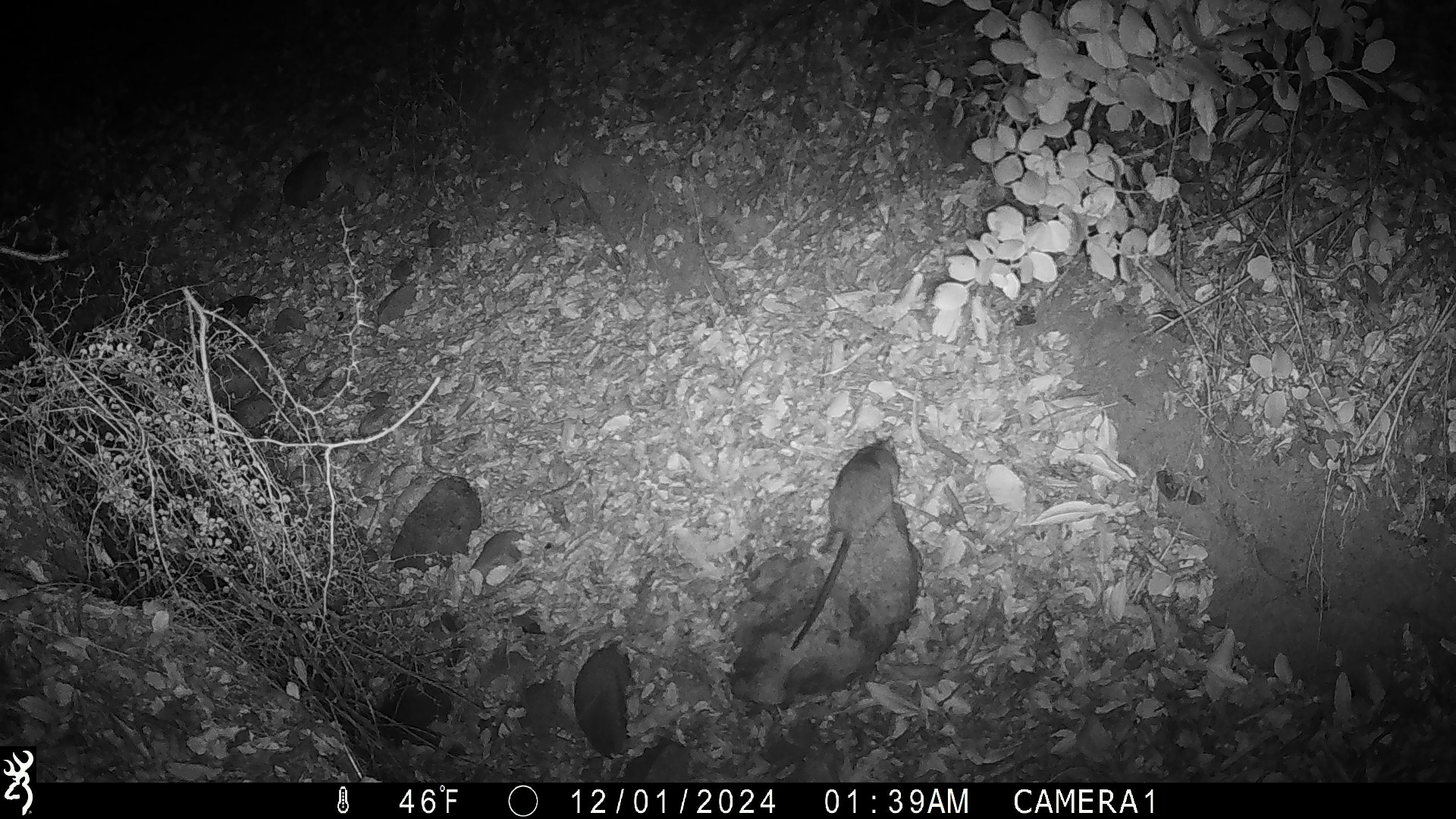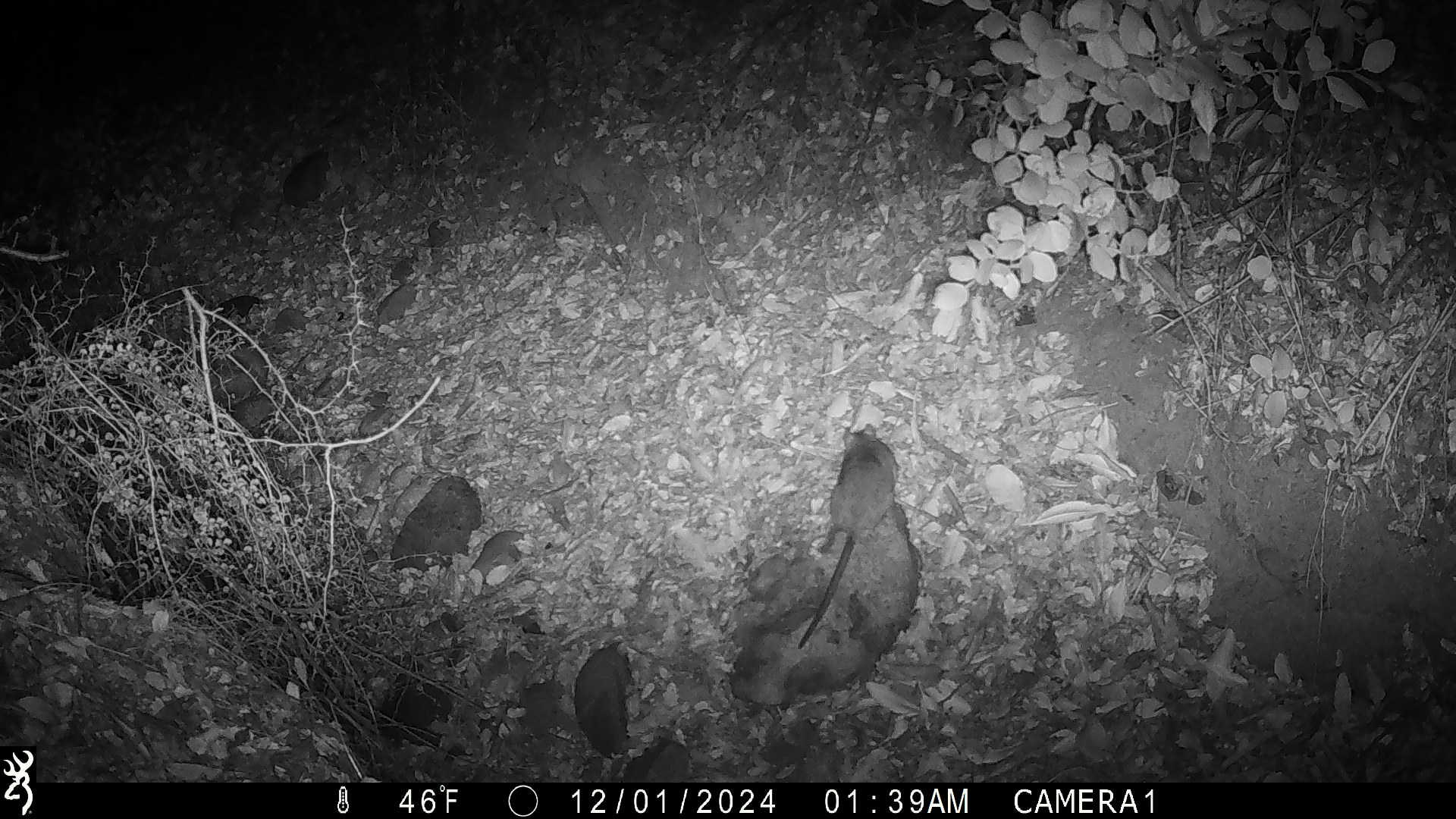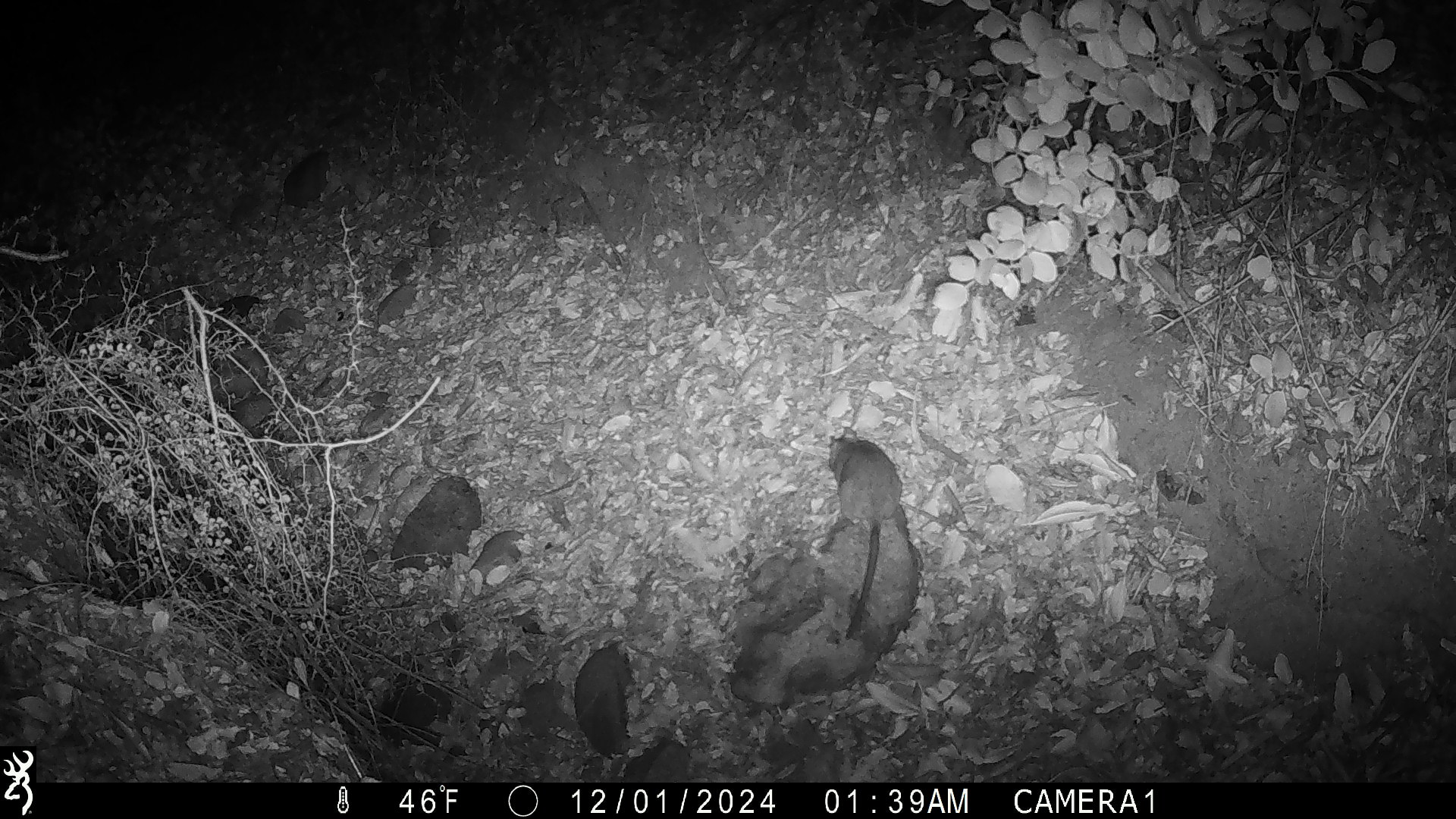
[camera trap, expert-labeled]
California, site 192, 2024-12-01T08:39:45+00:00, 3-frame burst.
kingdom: Animalia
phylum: Chordata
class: Mammalia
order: Rodentia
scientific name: Rodentia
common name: mouse or rat